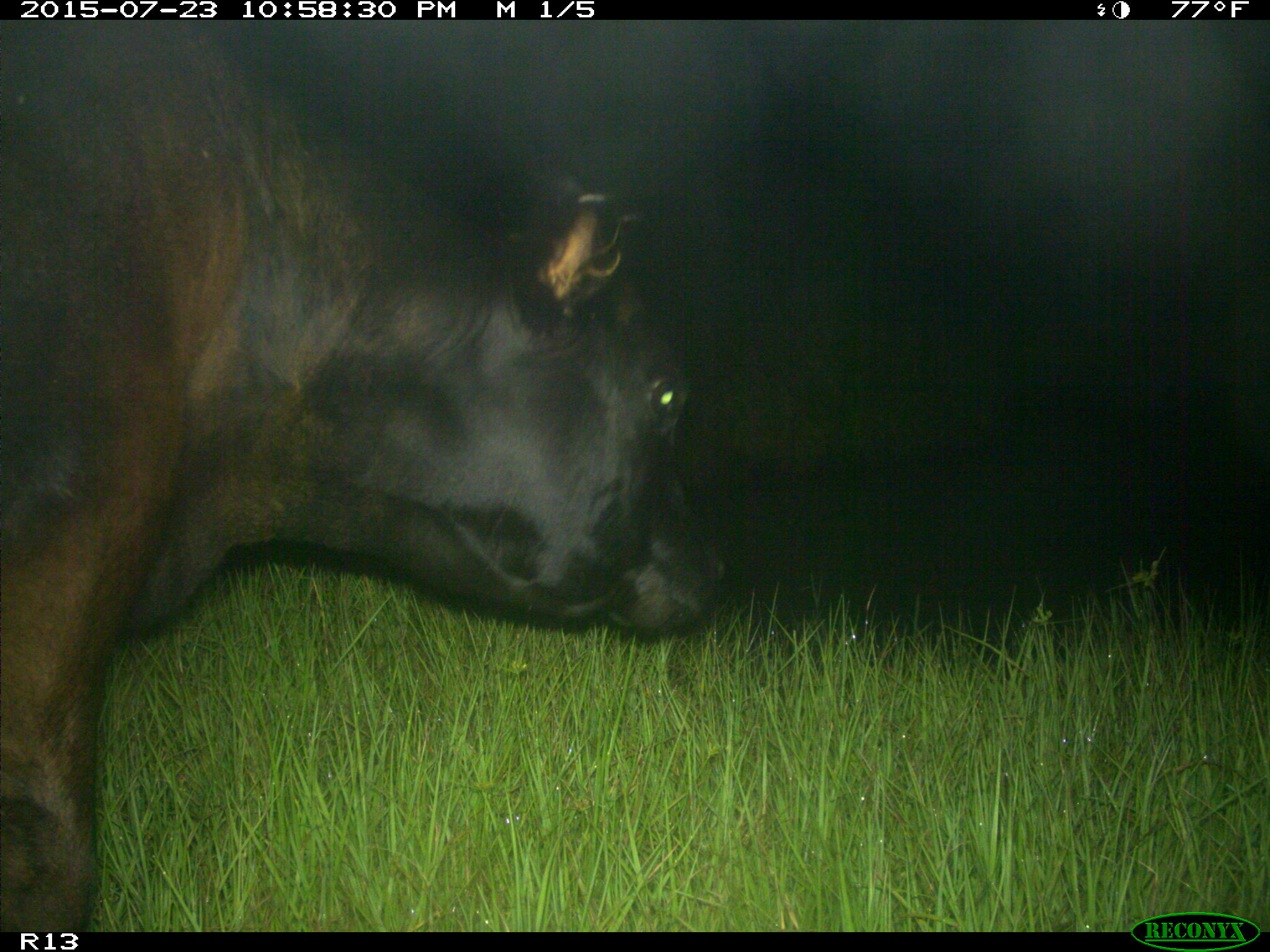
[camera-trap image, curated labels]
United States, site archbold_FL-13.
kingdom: Animalia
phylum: Chordata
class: Mammalia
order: Artiodactyla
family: Bovidae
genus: Bos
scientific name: Bos taurus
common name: domestic cow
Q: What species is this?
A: Bos taurus (domestic cow).